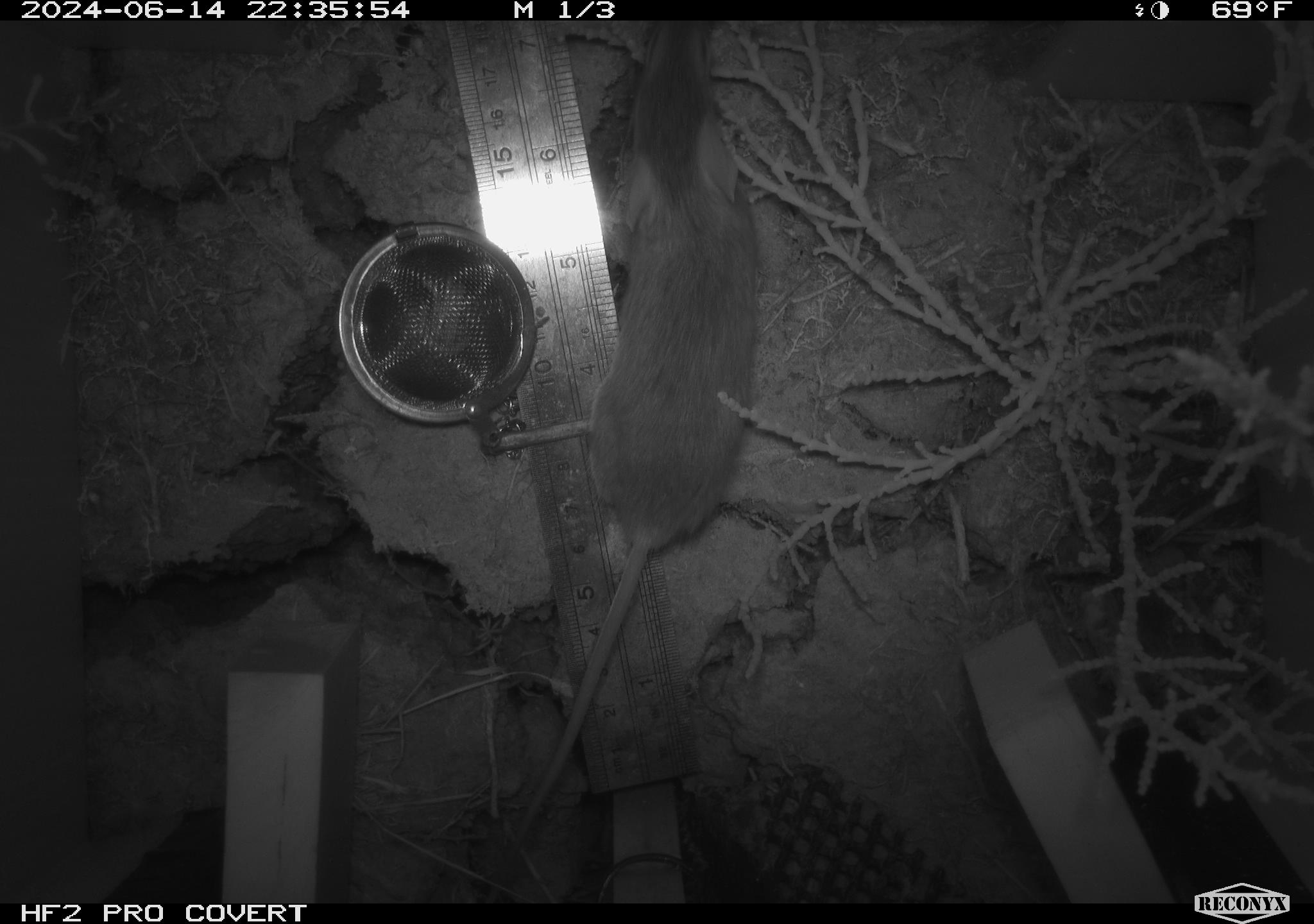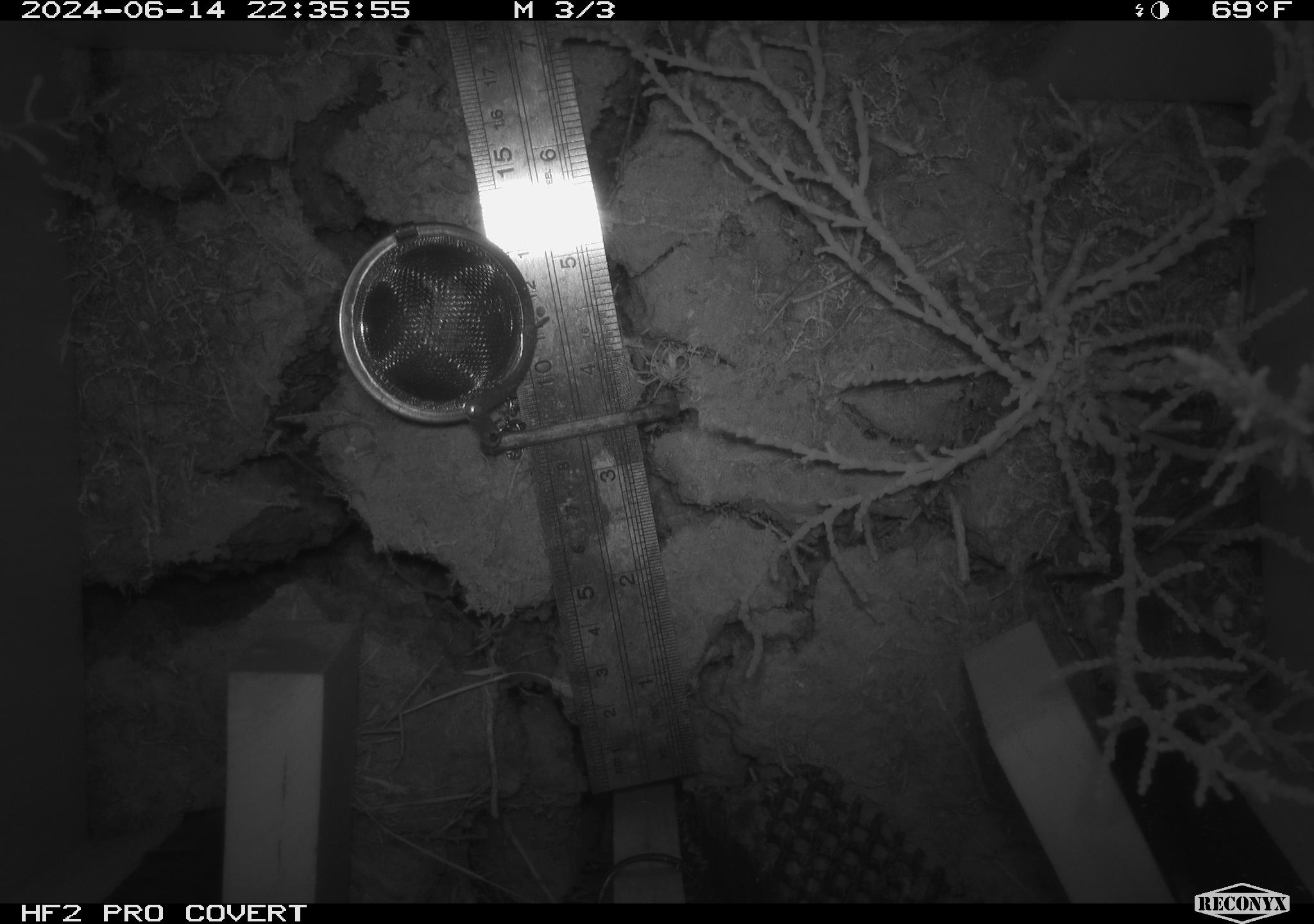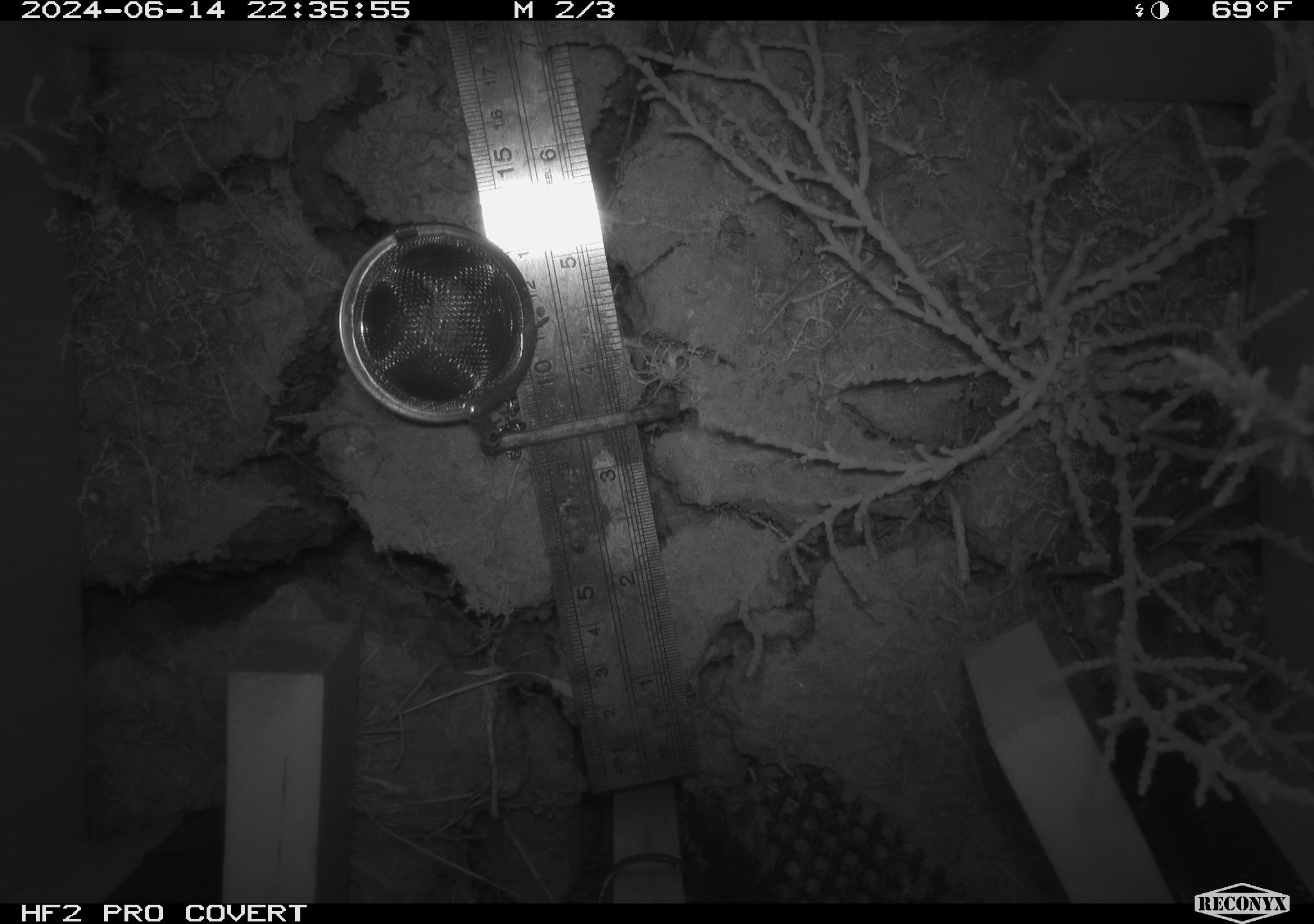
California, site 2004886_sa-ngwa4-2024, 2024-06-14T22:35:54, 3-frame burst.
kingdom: Animalia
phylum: Chordata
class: Mammalia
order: Rodentia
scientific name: Rodentia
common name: mouse species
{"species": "mouse species (Rodentia)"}